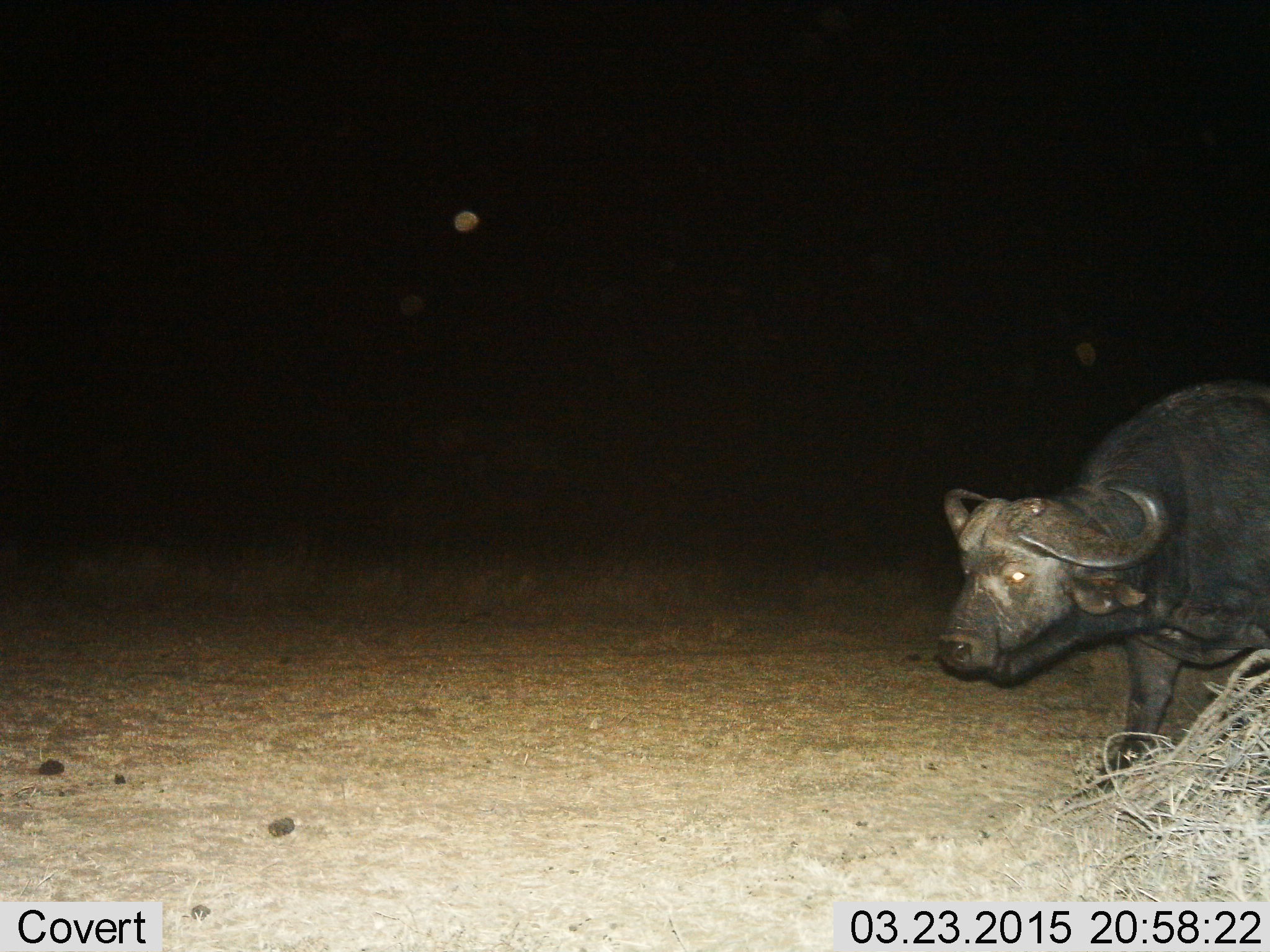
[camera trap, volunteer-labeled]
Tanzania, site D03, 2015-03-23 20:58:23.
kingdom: Animalia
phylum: Chordata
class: Mammalia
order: Artiodactyla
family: Bovidae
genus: Syncerus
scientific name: Syncerus caffer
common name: cape buffalo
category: buffalo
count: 1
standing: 40%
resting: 0%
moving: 60%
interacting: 0%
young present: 0%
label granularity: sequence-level